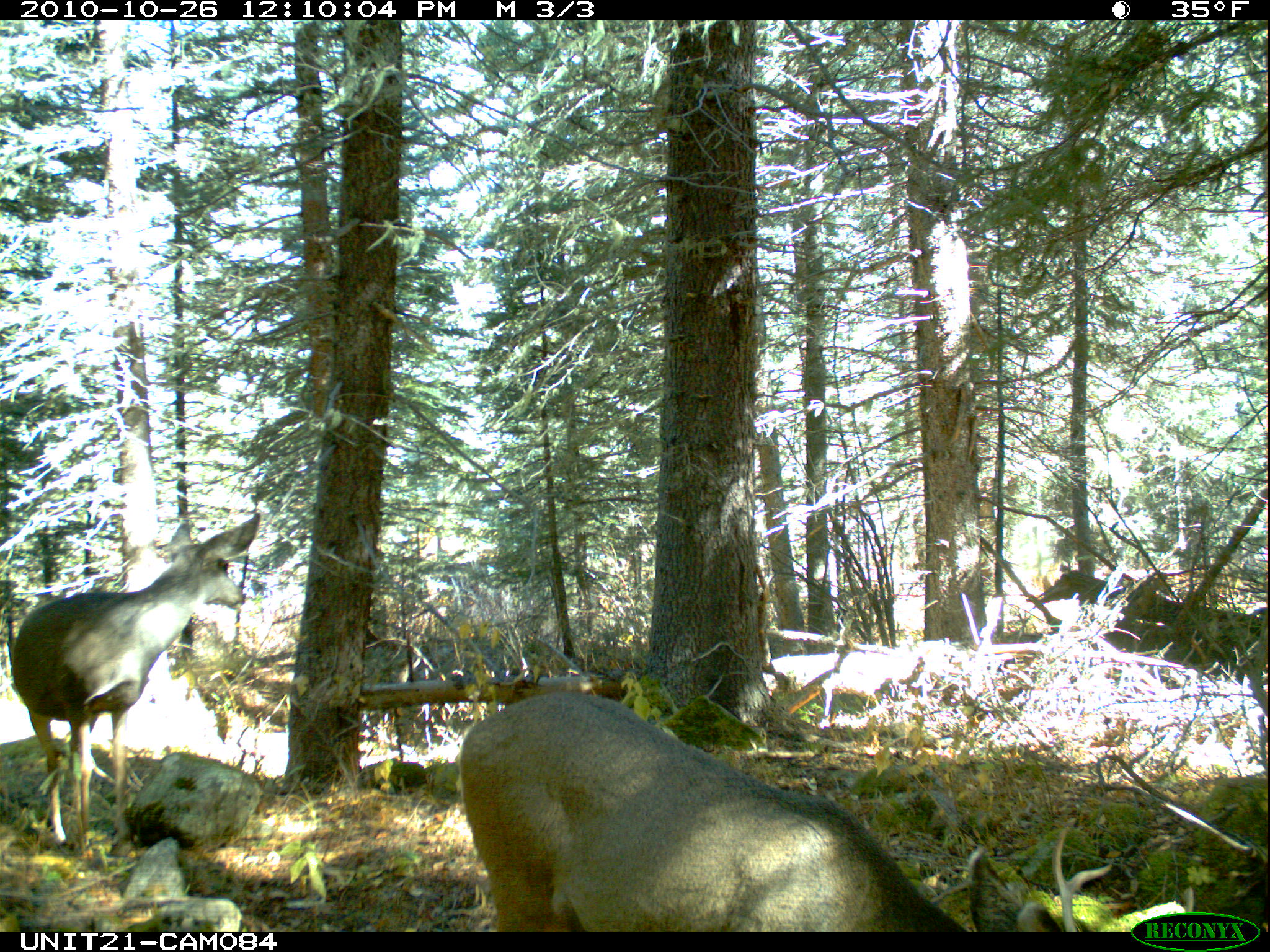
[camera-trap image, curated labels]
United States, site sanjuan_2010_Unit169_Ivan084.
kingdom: Animalia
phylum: Chordata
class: Mammalia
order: Artiodactyla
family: Cervidae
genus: Odocoileus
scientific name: Odocoileus hemionus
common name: mule deer